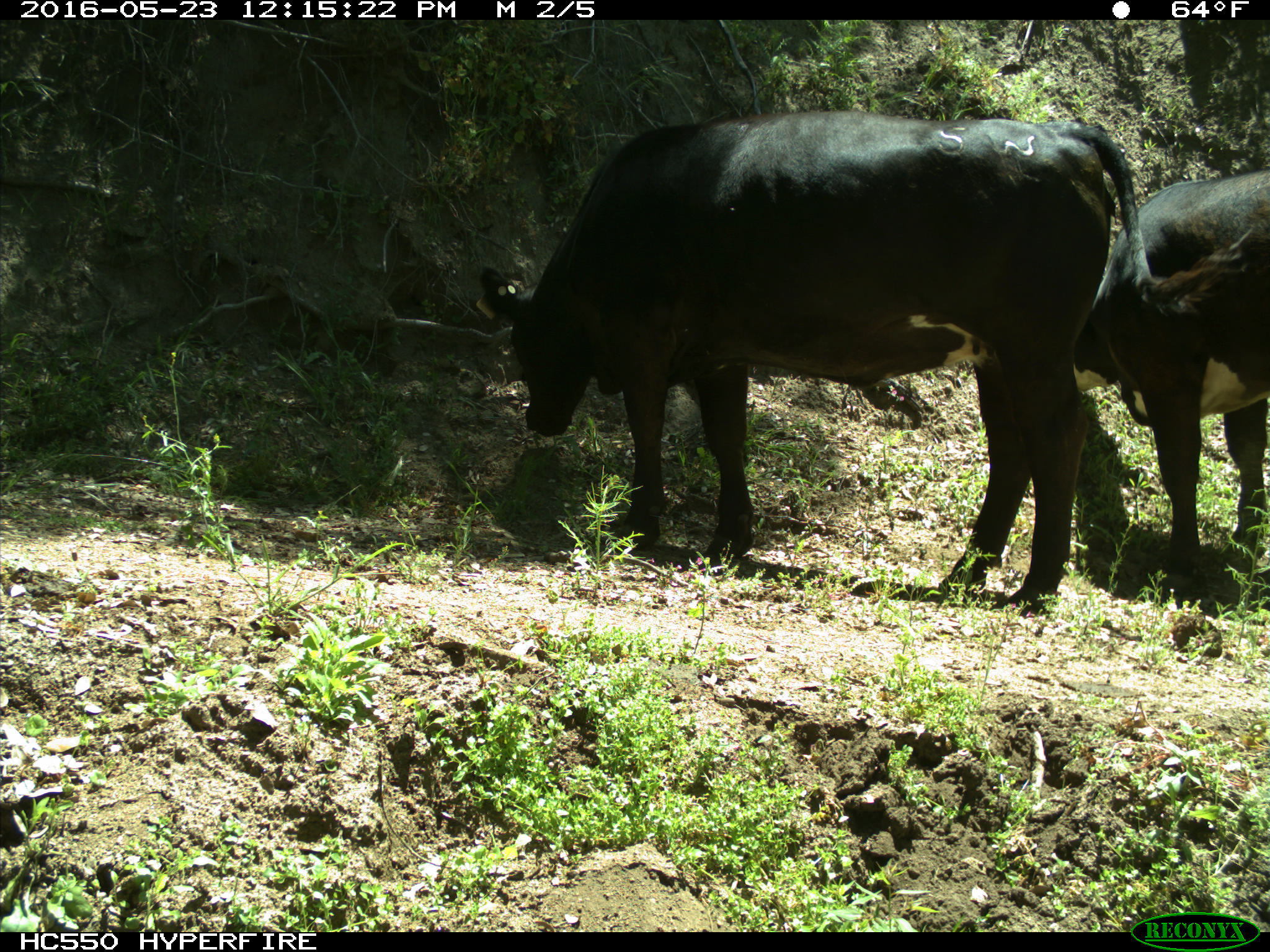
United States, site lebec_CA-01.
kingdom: Animalia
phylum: Chordata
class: Mammalia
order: Artiodactyla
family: Bovidae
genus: Bos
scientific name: Bos taurus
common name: domestic cow